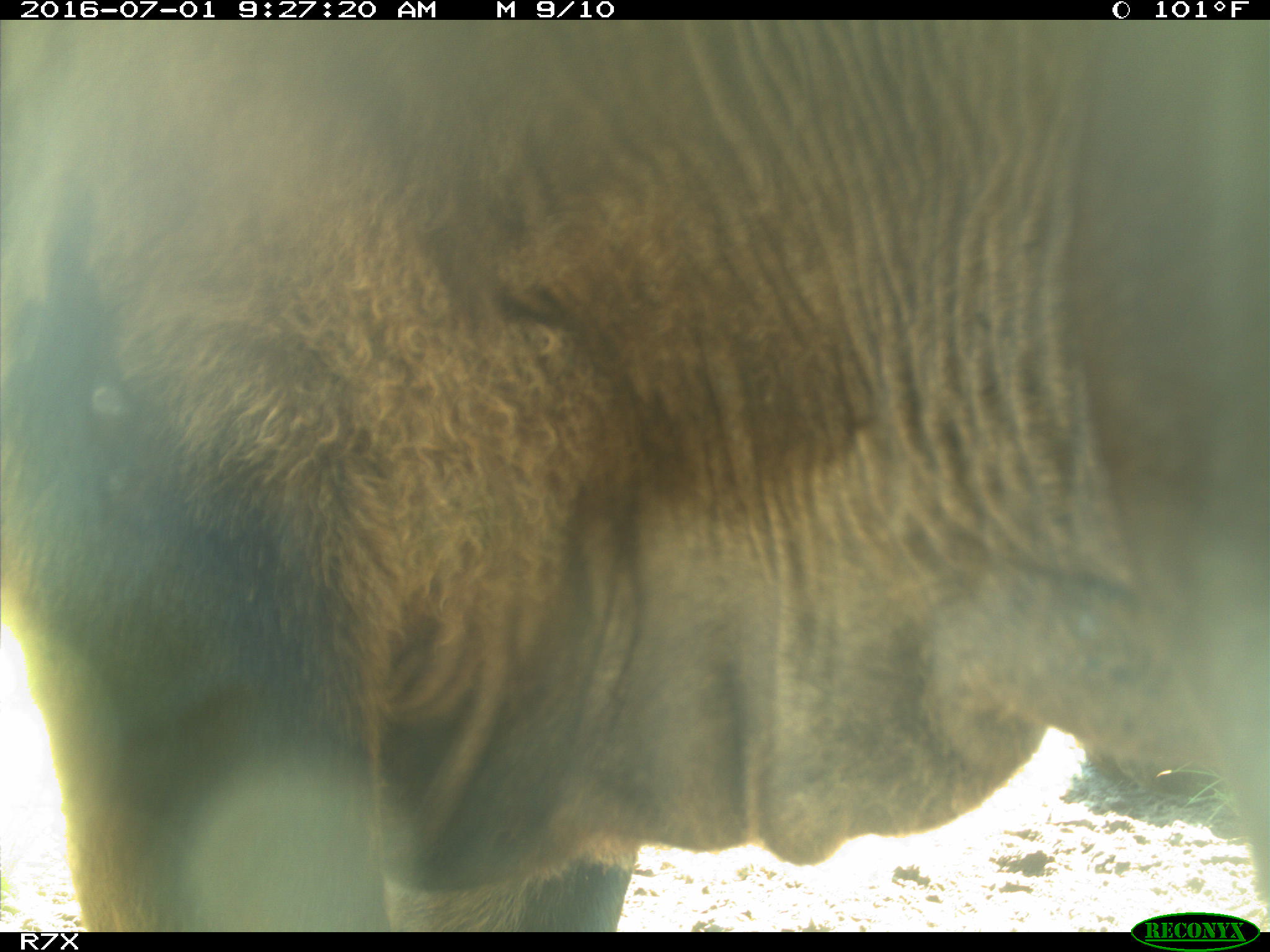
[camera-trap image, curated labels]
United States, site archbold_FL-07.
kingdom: Animalia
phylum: Chordata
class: Mammalia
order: Artiodactyla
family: Bovidae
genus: Bos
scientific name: Bos taurus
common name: domestic cow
Bos taurus (domestic cow).